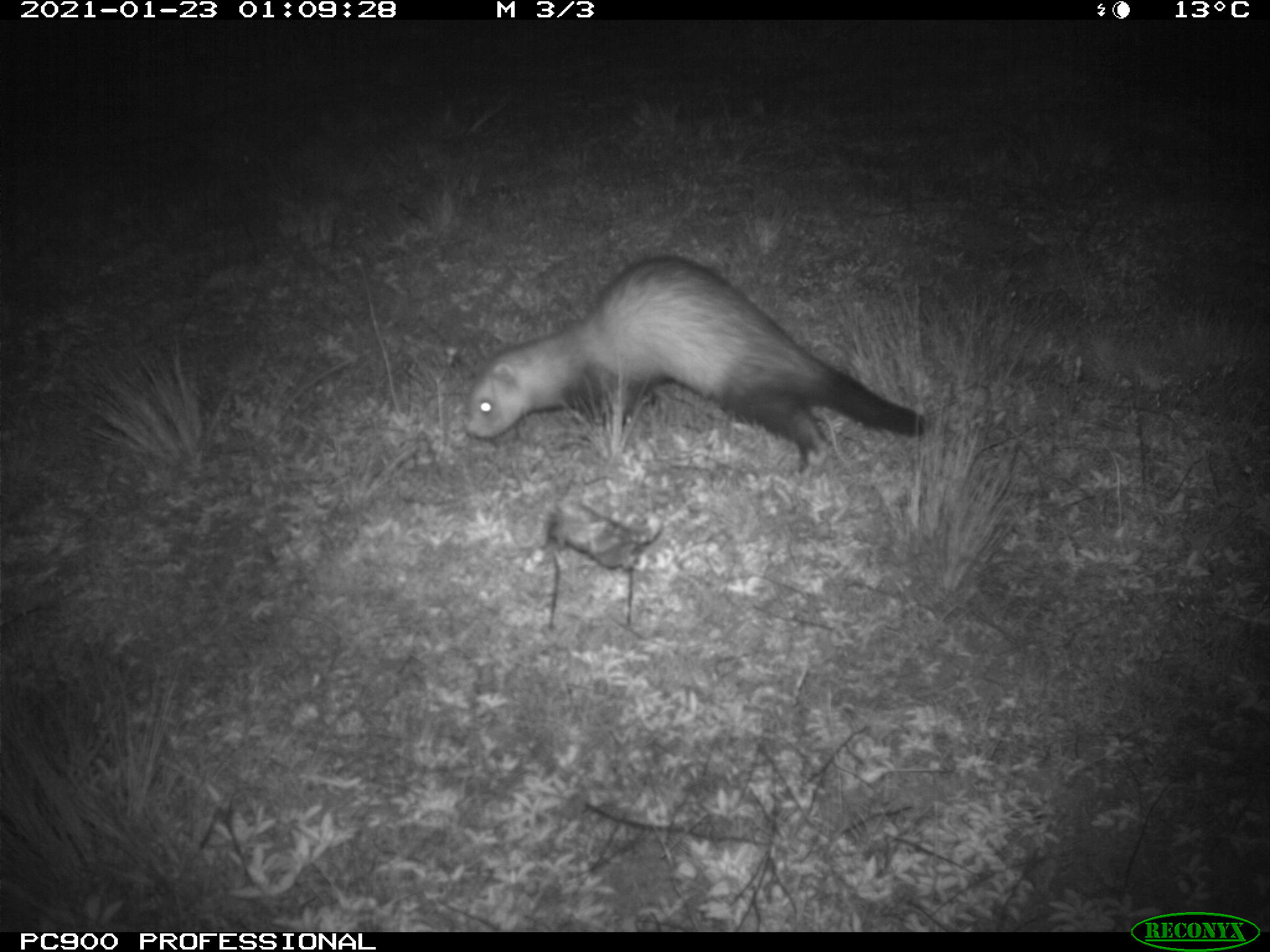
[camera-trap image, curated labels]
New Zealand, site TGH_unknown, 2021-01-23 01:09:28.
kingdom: Animalia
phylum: Chordata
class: Mammalia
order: Carnivora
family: Mustelidae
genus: Mustela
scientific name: Mustela furo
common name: ferret